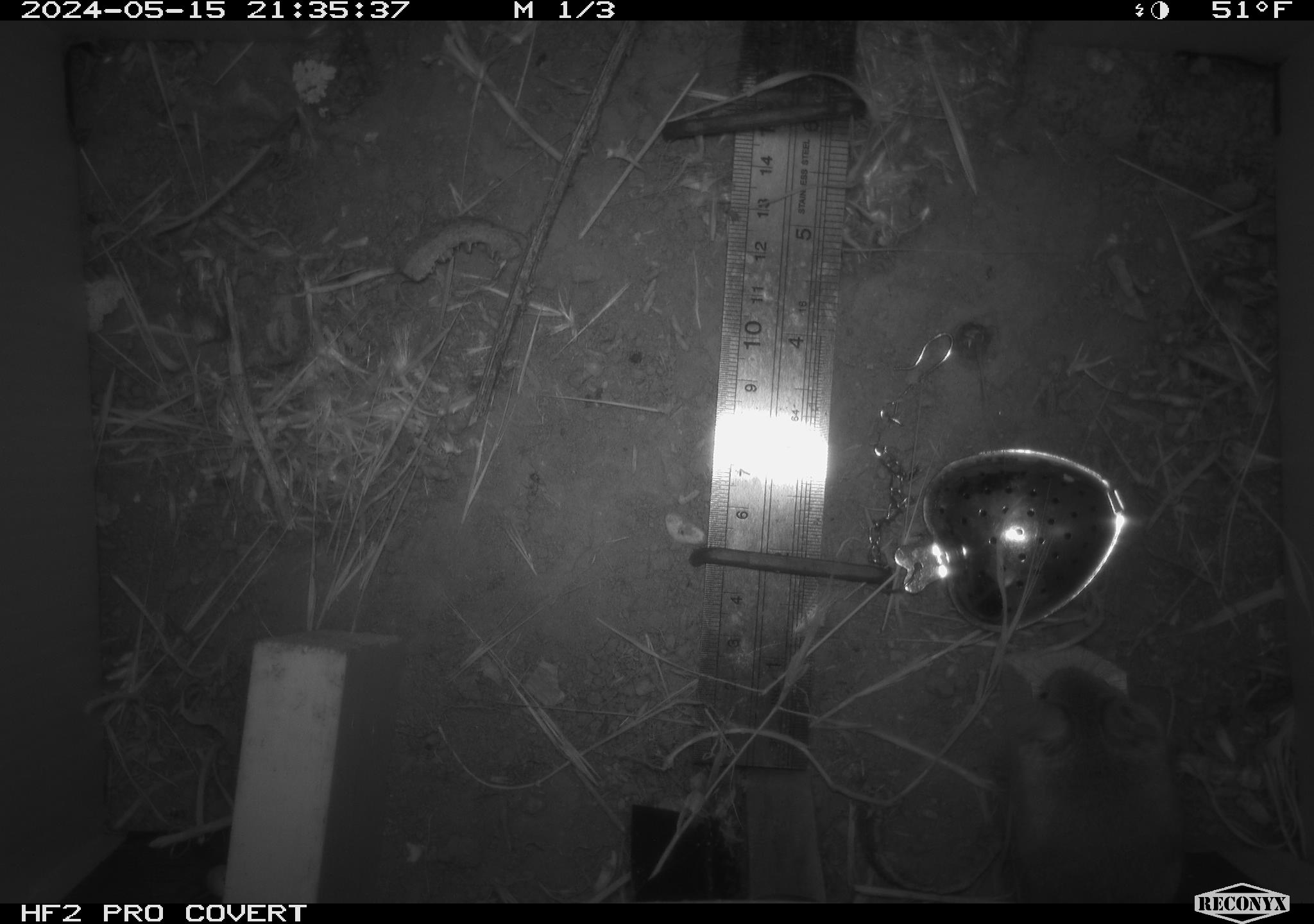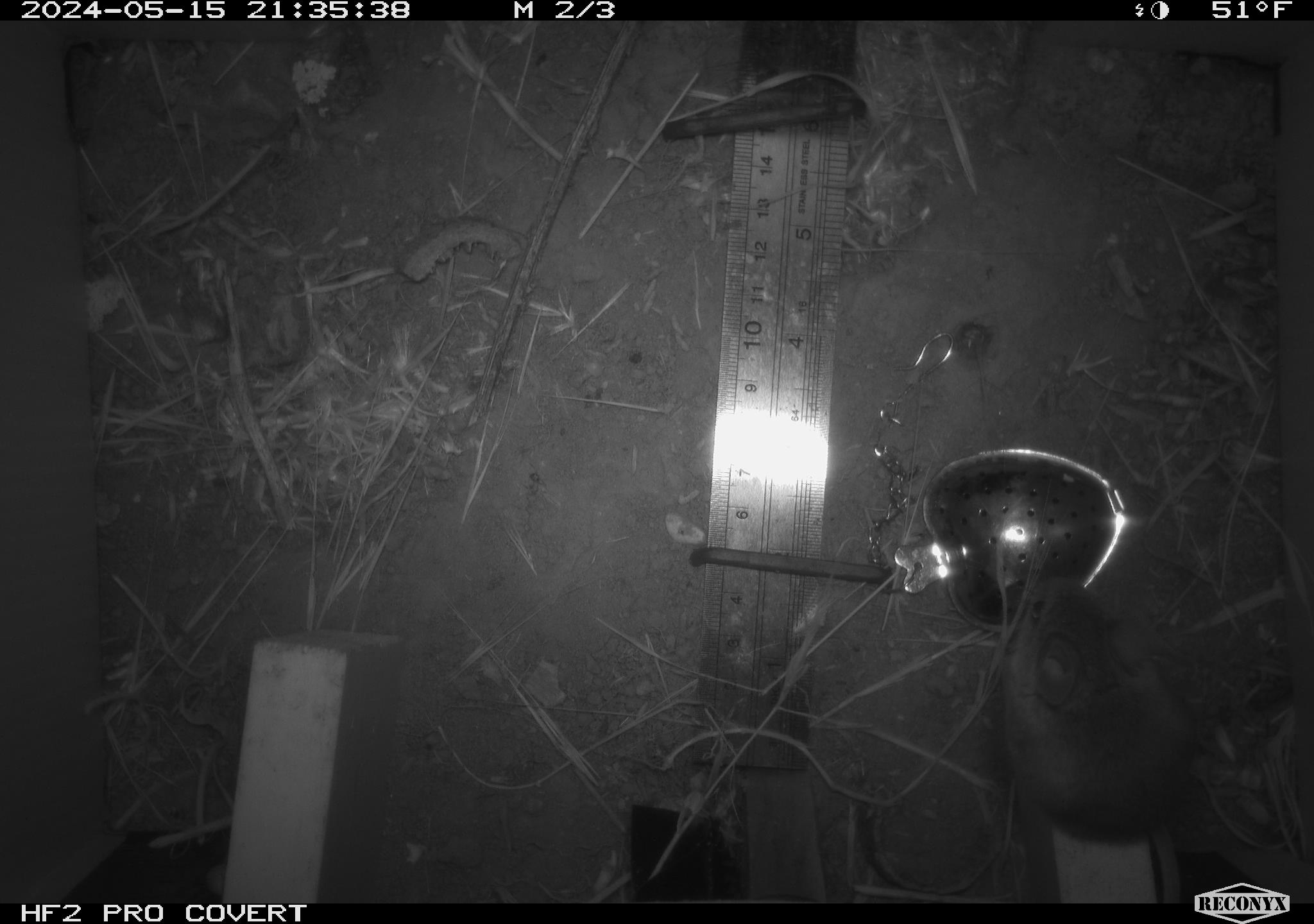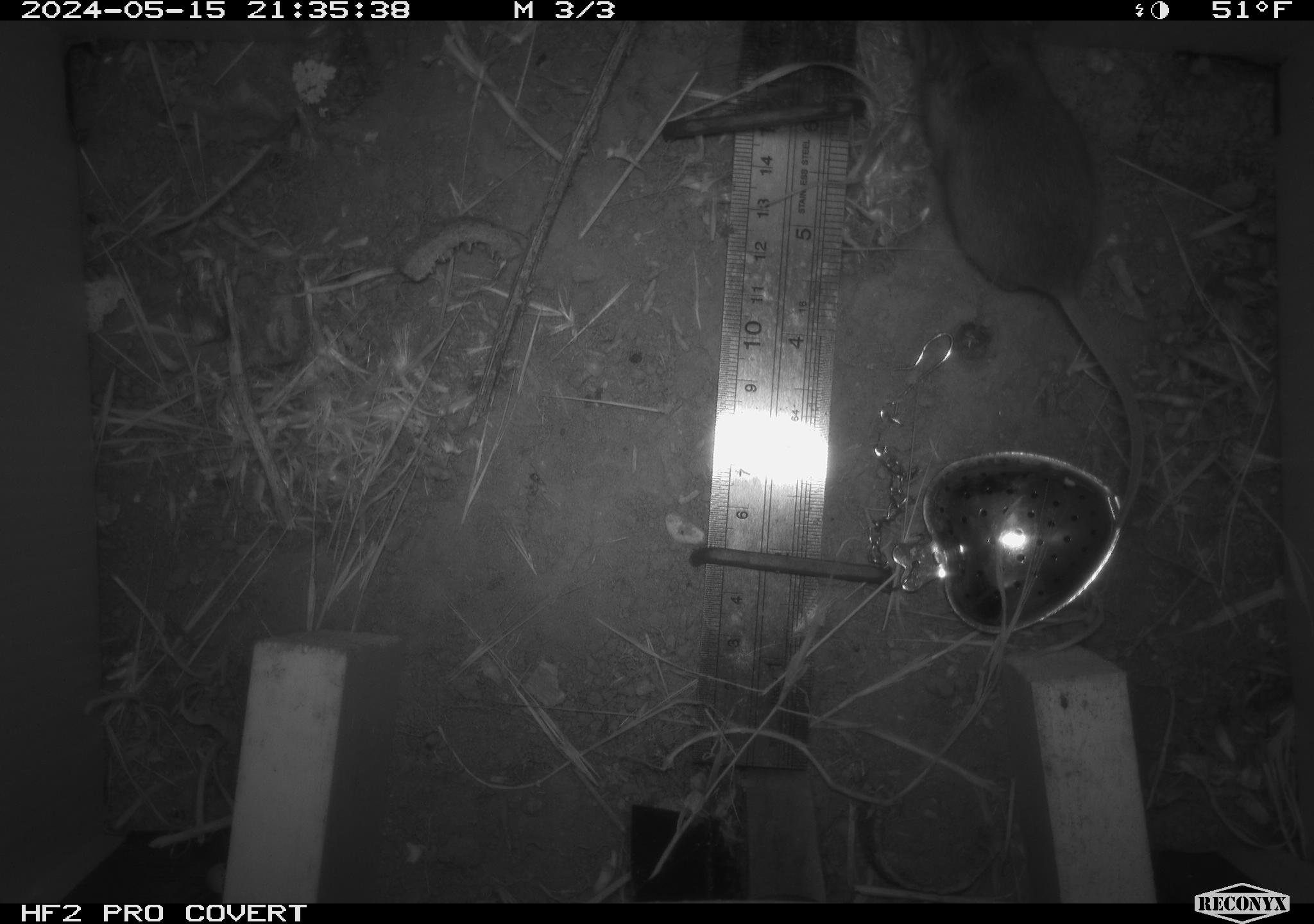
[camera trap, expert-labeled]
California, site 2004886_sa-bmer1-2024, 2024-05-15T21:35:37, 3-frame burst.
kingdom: Animalia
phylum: Chordata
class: Mammalia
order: Rodentia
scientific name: Rodentia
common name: mouse species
Mouse species (Rodentia).